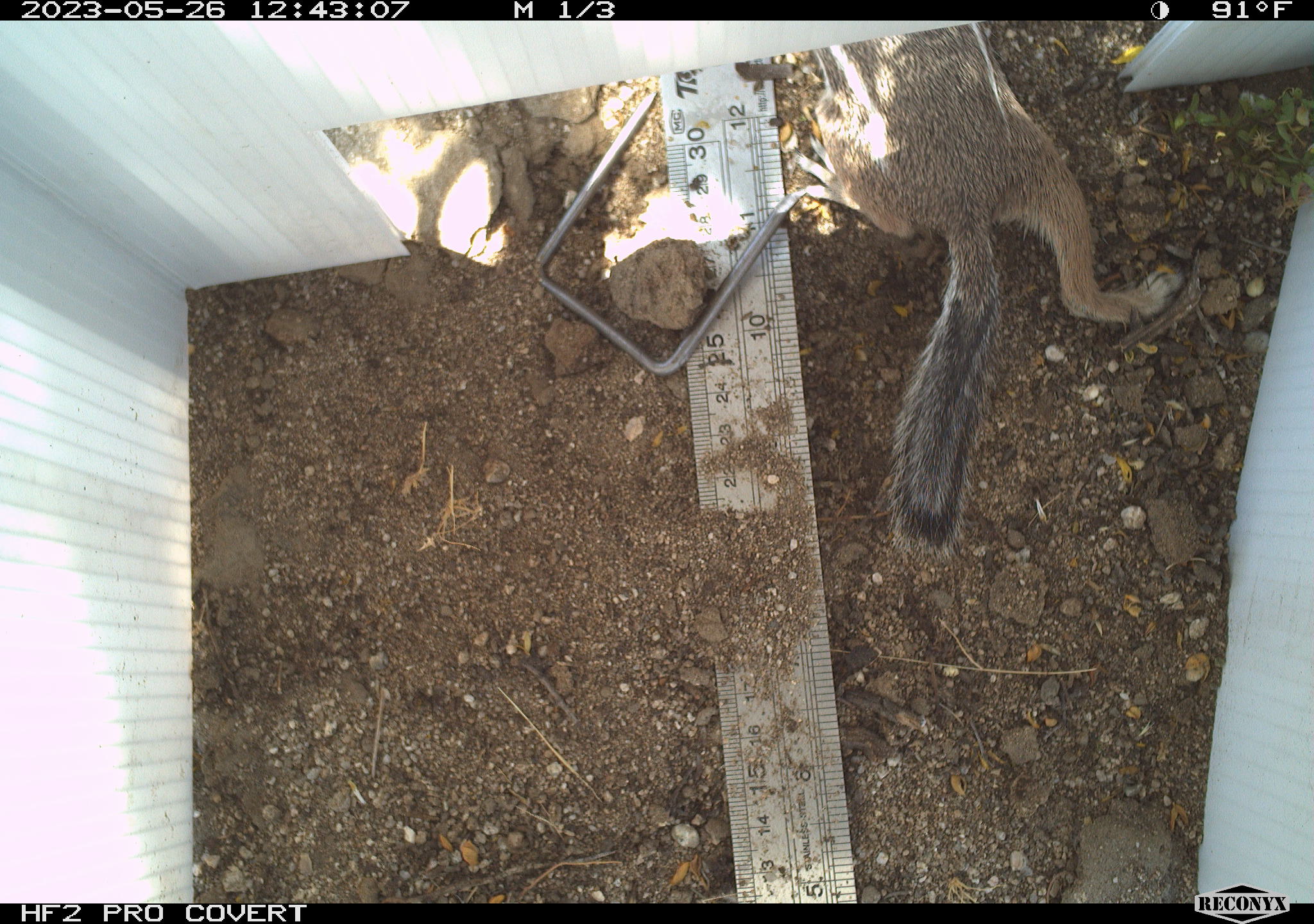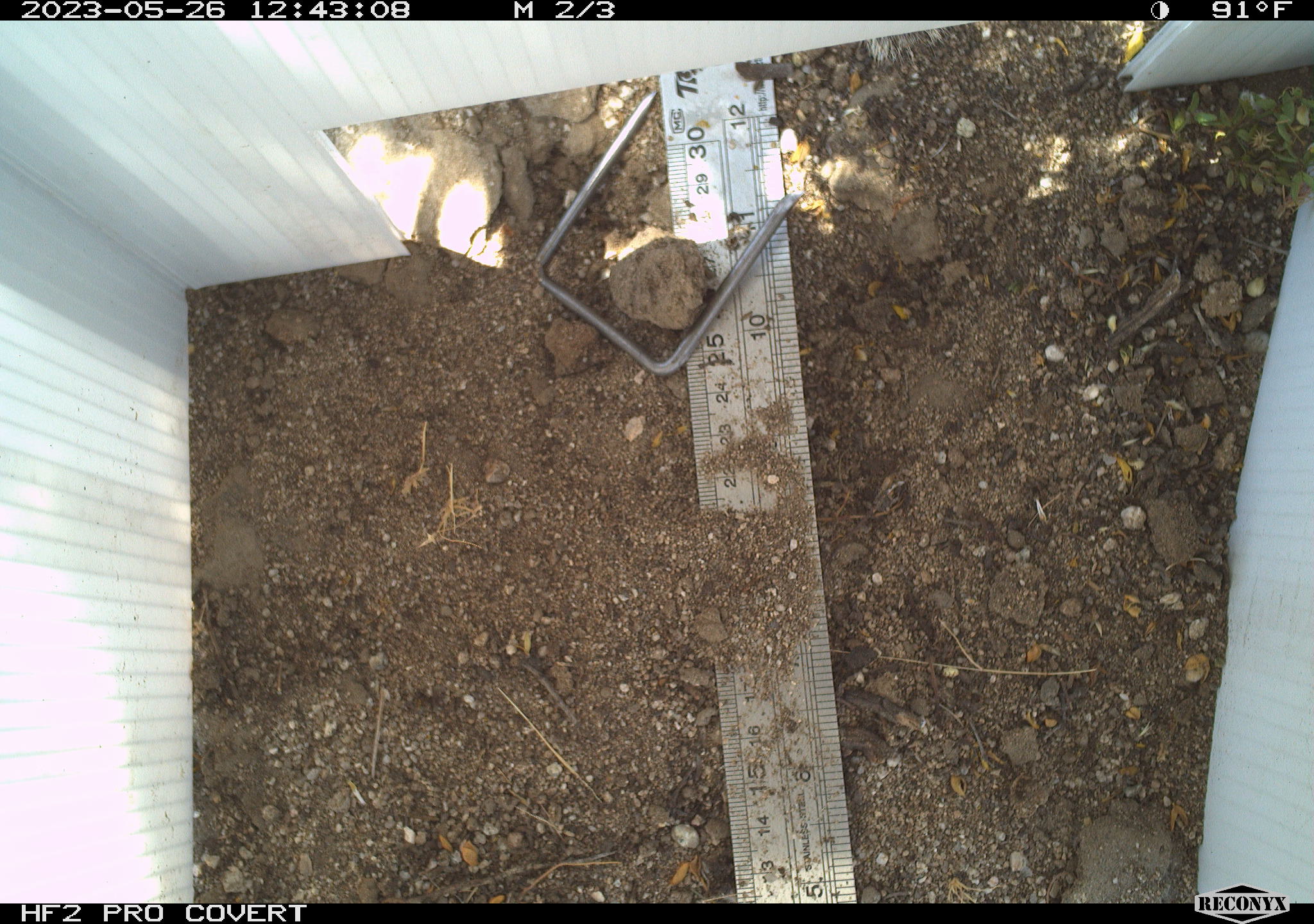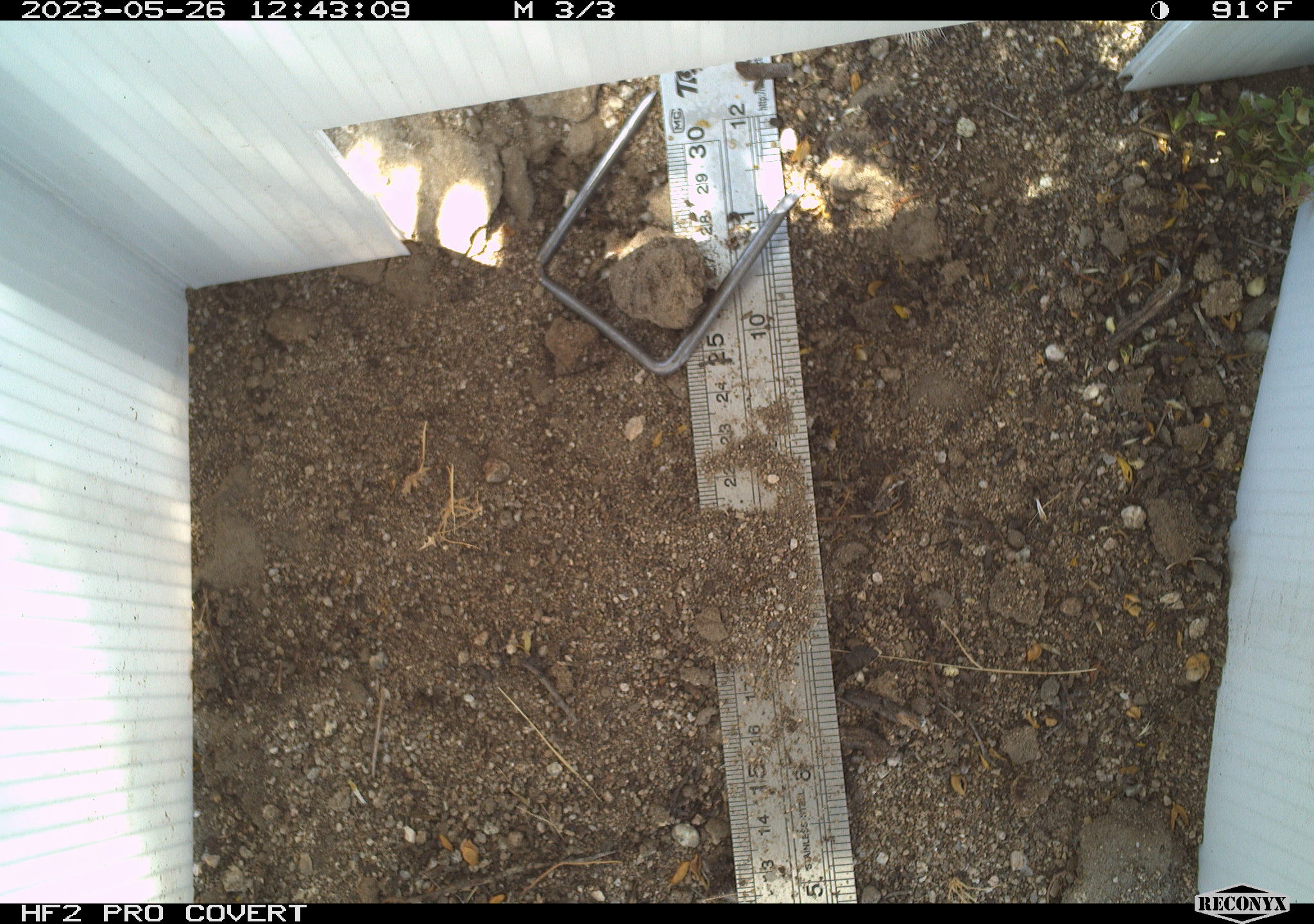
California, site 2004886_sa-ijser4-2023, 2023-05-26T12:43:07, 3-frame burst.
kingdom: Animalia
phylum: Chordata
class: Mammalia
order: Rodentia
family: Sciuridae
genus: Ammospermophilus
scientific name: Ammospermophilus leucurus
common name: white-tailed antelope squirrel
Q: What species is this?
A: White-tailed antelope squirrel (Ammospermophilus leucurus).